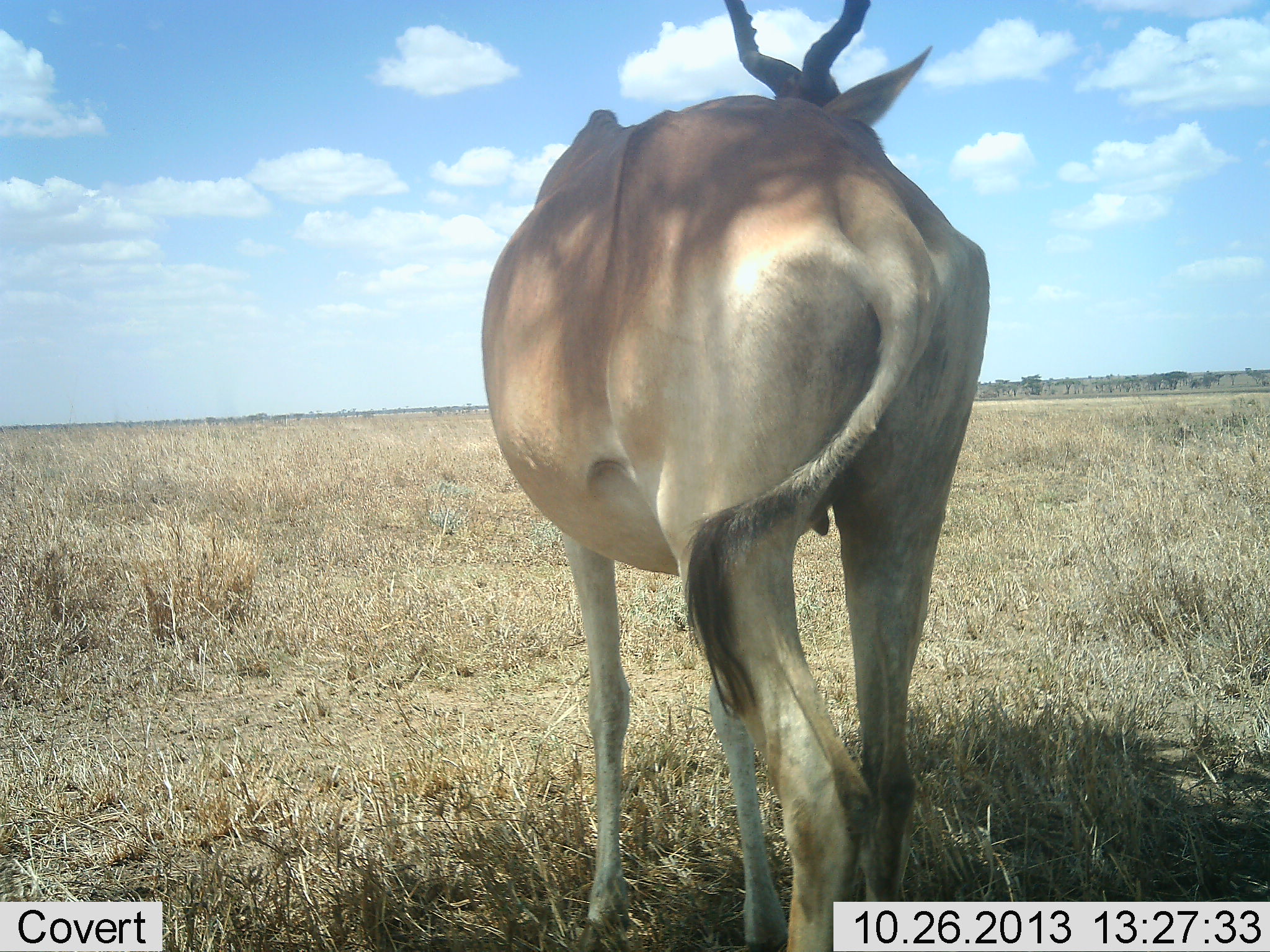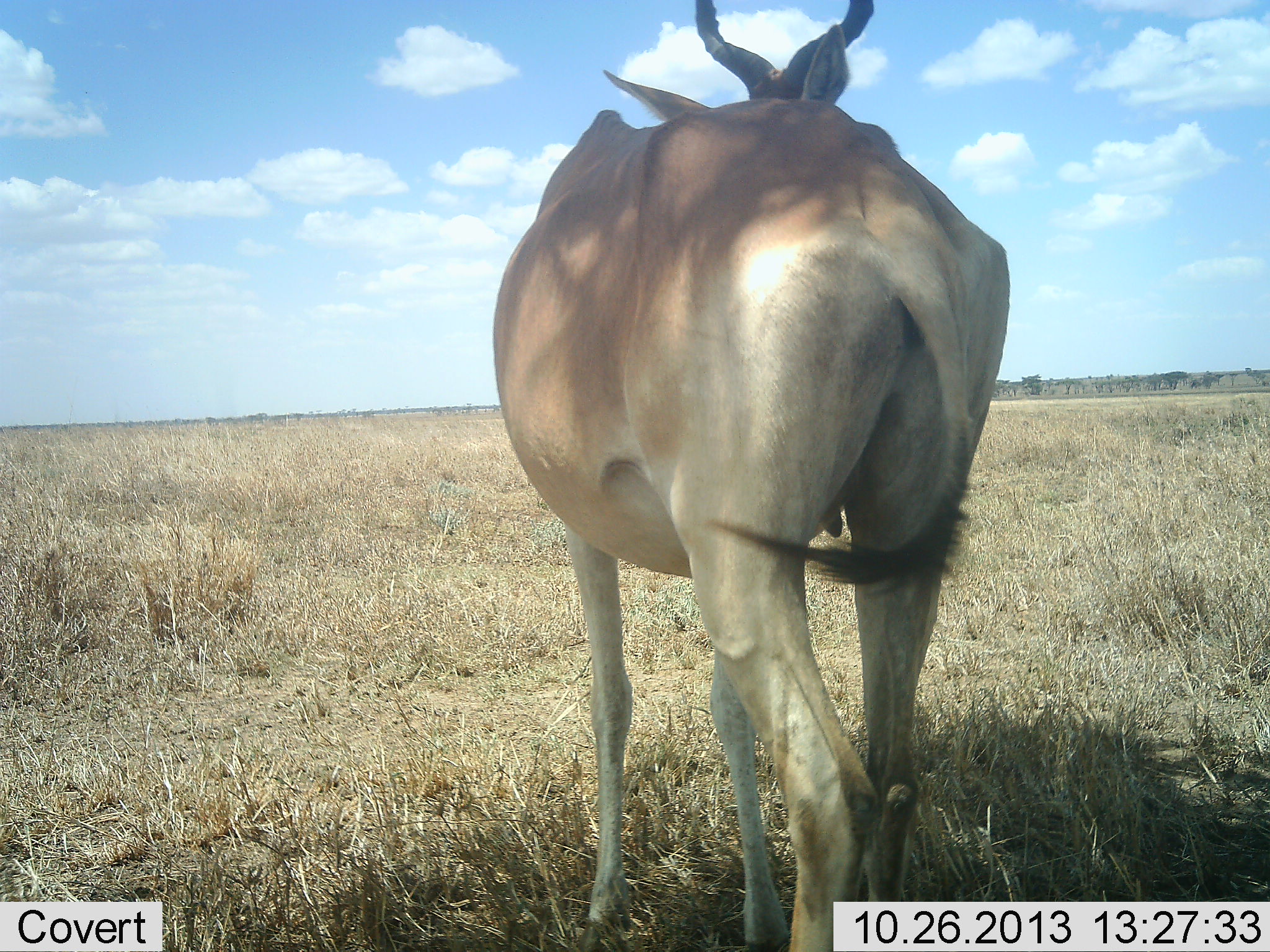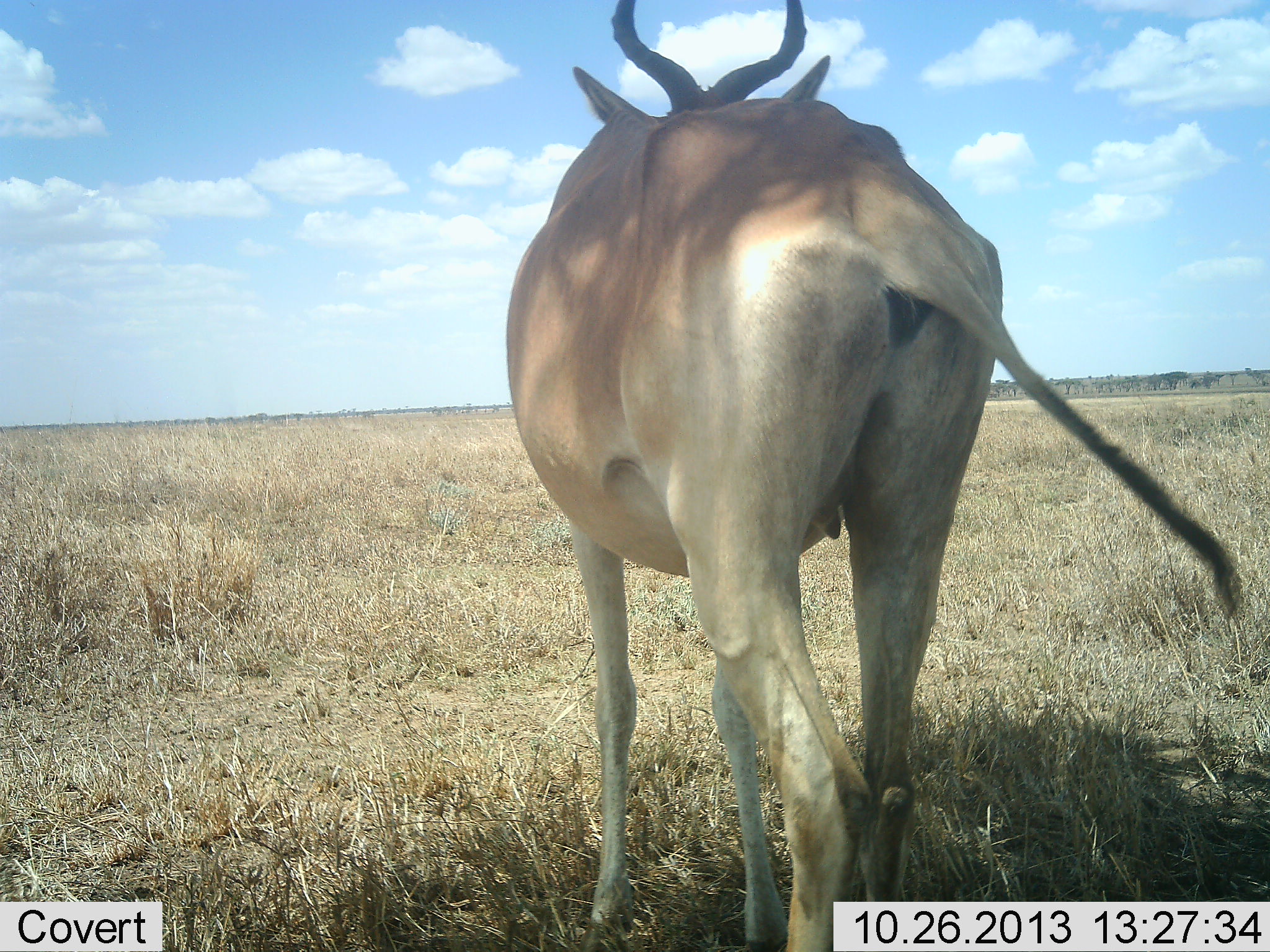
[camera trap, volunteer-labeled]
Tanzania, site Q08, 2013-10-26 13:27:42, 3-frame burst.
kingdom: Animalia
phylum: Chordata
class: Mammalia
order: Artiodactyla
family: Bovidae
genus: Alcelaphus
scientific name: Alcelaphus buselaphus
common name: hartebeest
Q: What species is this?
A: Hartebeest (Alcelaphus buselaphus).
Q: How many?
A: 1.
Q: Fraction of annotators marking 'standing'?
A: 100%.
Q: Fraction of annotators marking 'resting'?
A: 5%.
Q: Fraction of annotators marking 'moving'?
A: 0%.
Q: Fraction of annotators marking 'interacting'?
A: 0%.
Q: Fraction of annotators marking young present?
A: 0%.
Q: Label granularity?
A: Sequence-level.